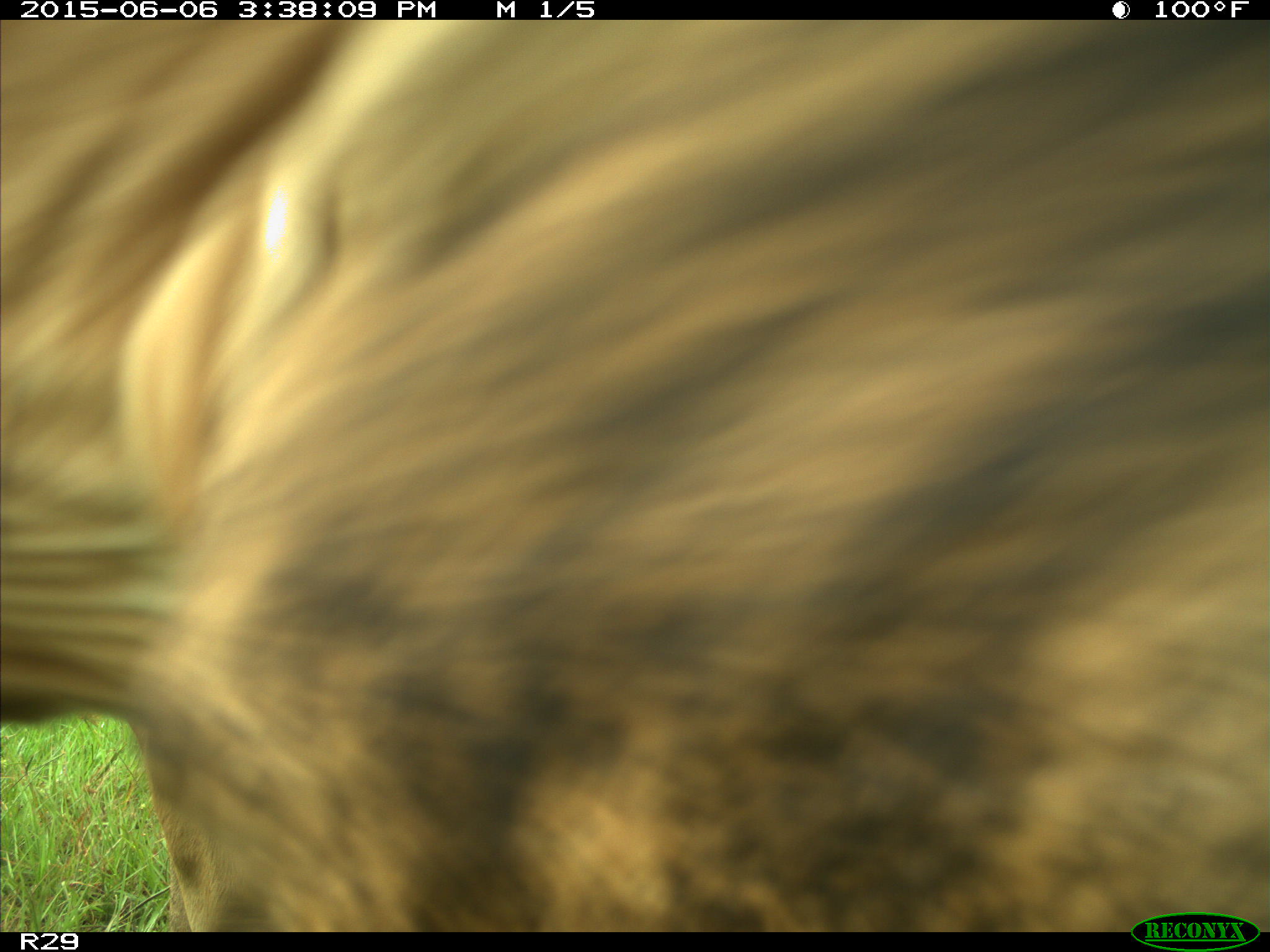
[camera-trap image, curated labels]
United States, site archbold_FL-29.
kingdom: Animalia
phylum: Chordata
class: Mammalia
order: Artiodactyla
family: Bovidae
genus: Bos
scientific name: Bos taurus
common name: domestic cow